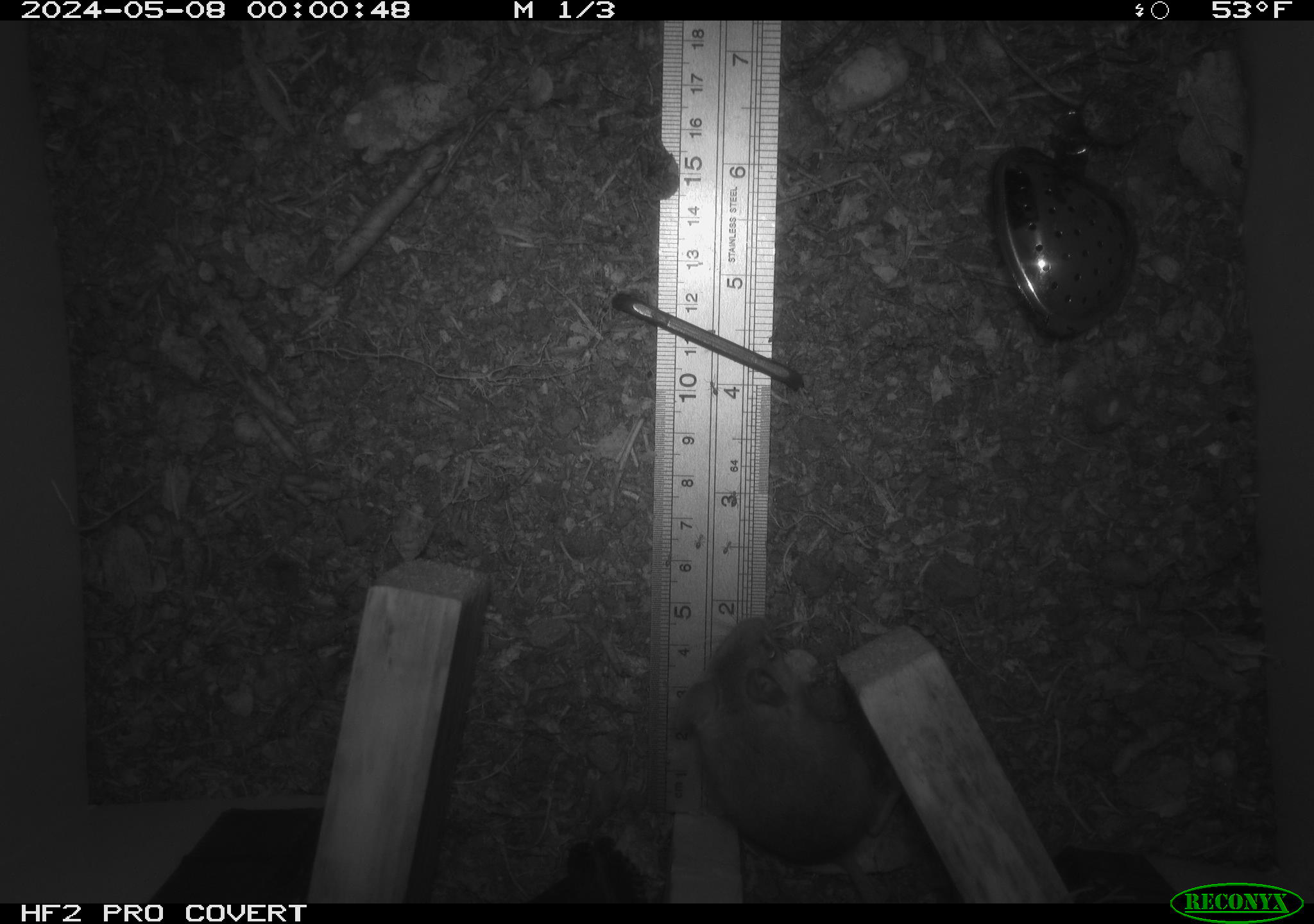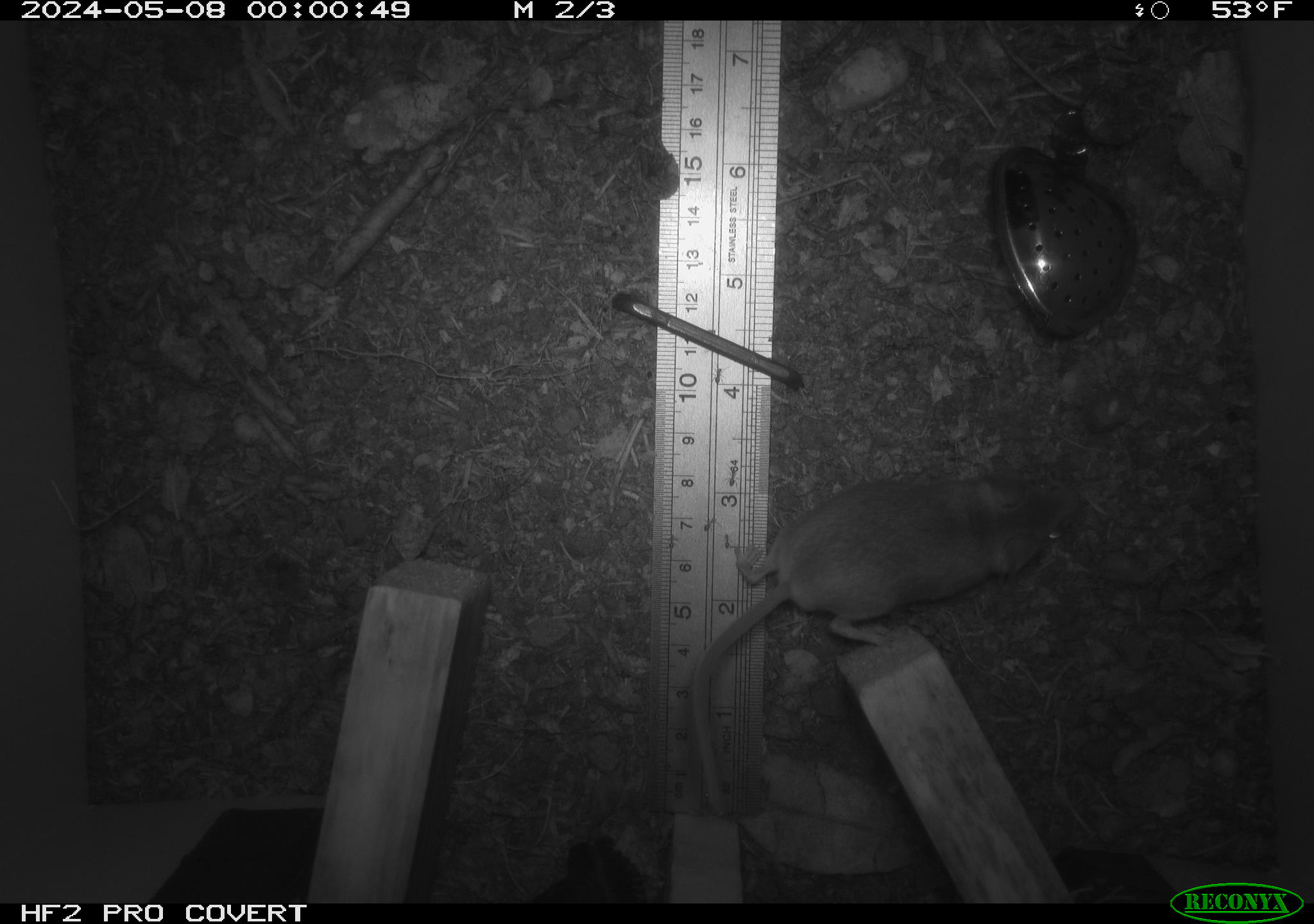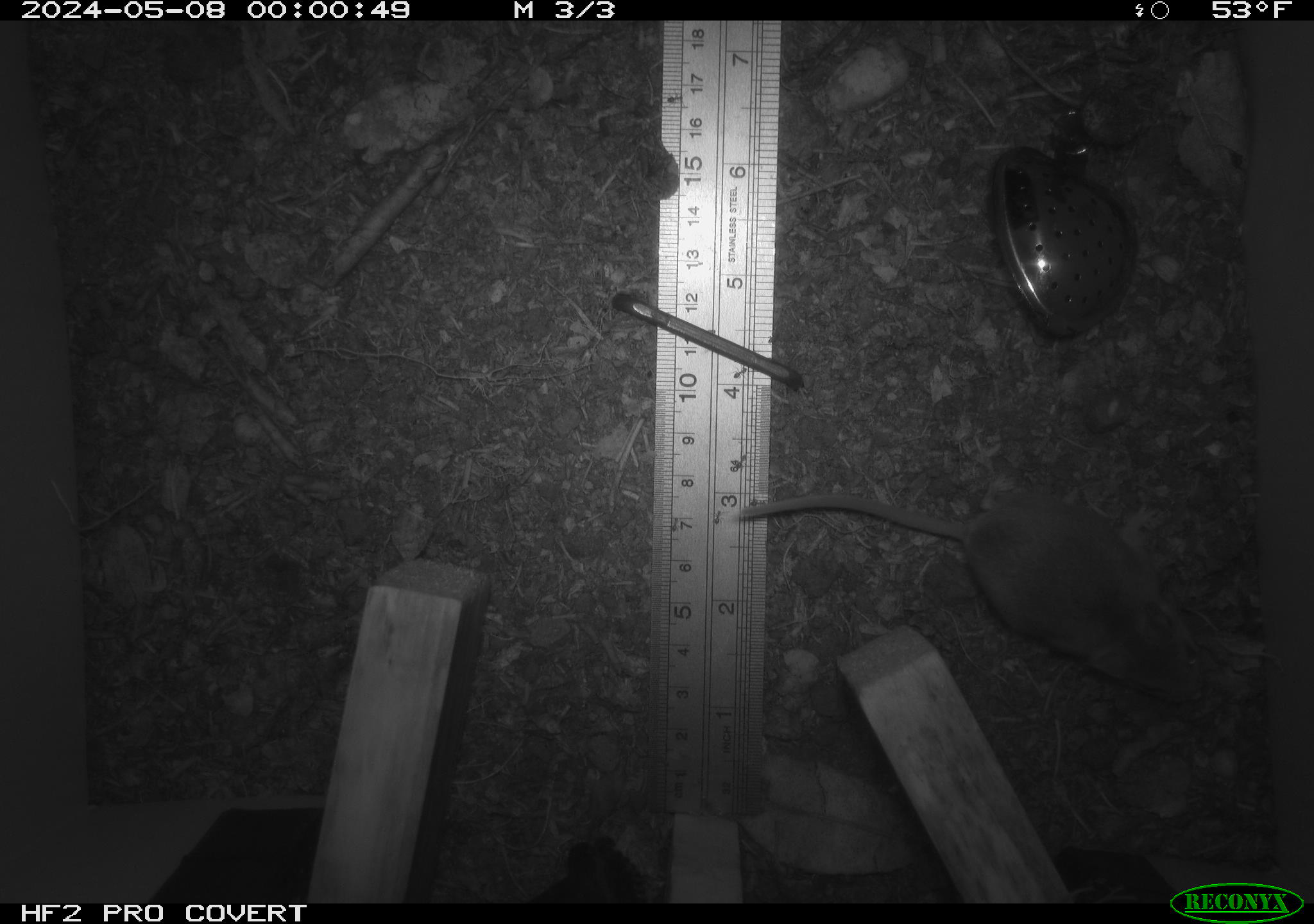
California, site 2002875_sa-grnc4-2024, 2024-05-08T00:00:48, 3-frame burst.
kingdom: Animalia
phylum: Chordata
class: Mammalia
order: Rodentia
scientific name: Rodentia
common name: rodent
Rodent (Rodentia).